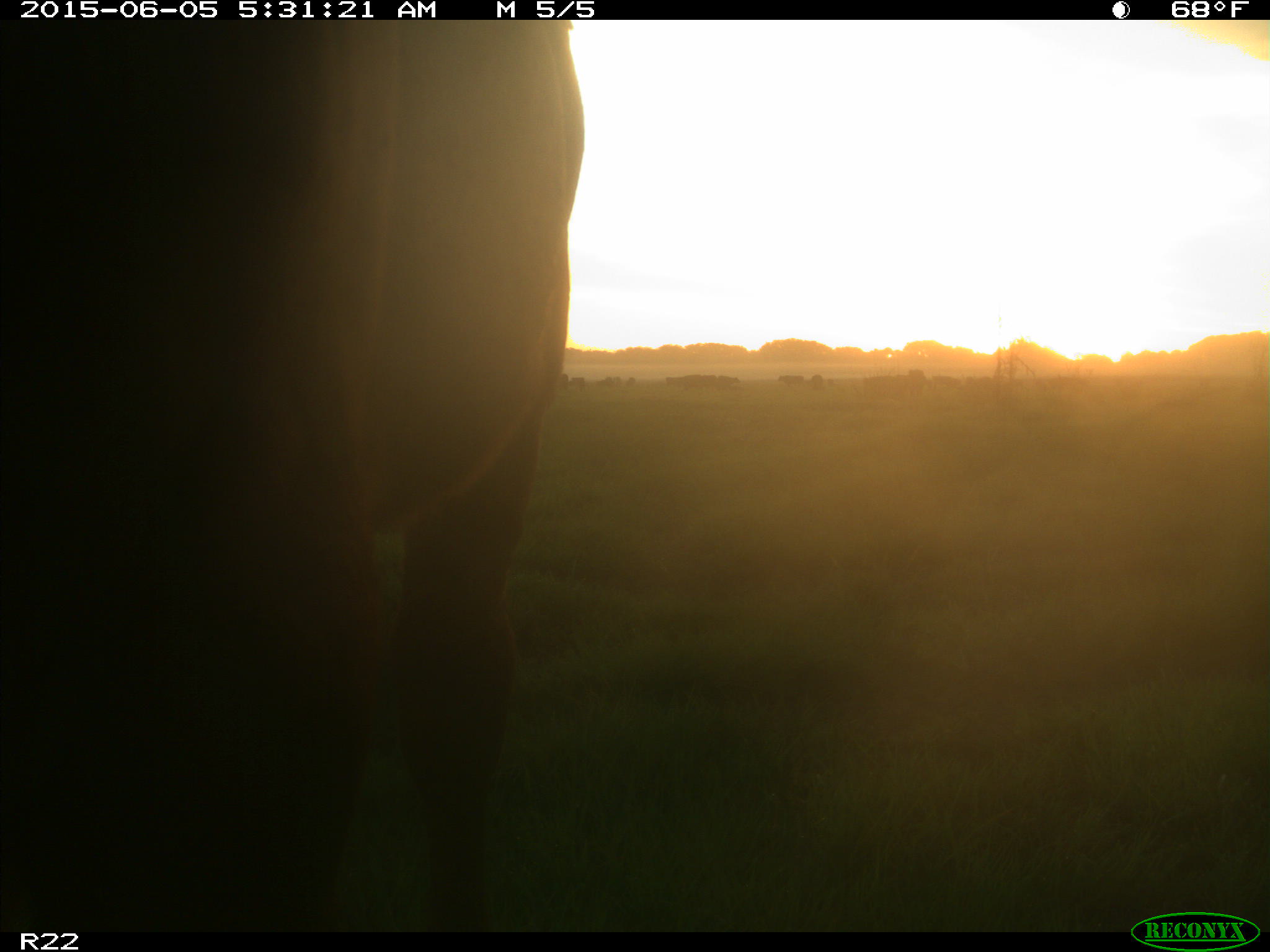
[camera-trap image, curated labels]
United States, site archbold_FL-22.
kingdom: Animalia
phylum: Chordata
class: Mammalia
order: Artiodactyla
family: Bovidae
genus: Bos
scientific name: Bos taurus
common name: domestic cow